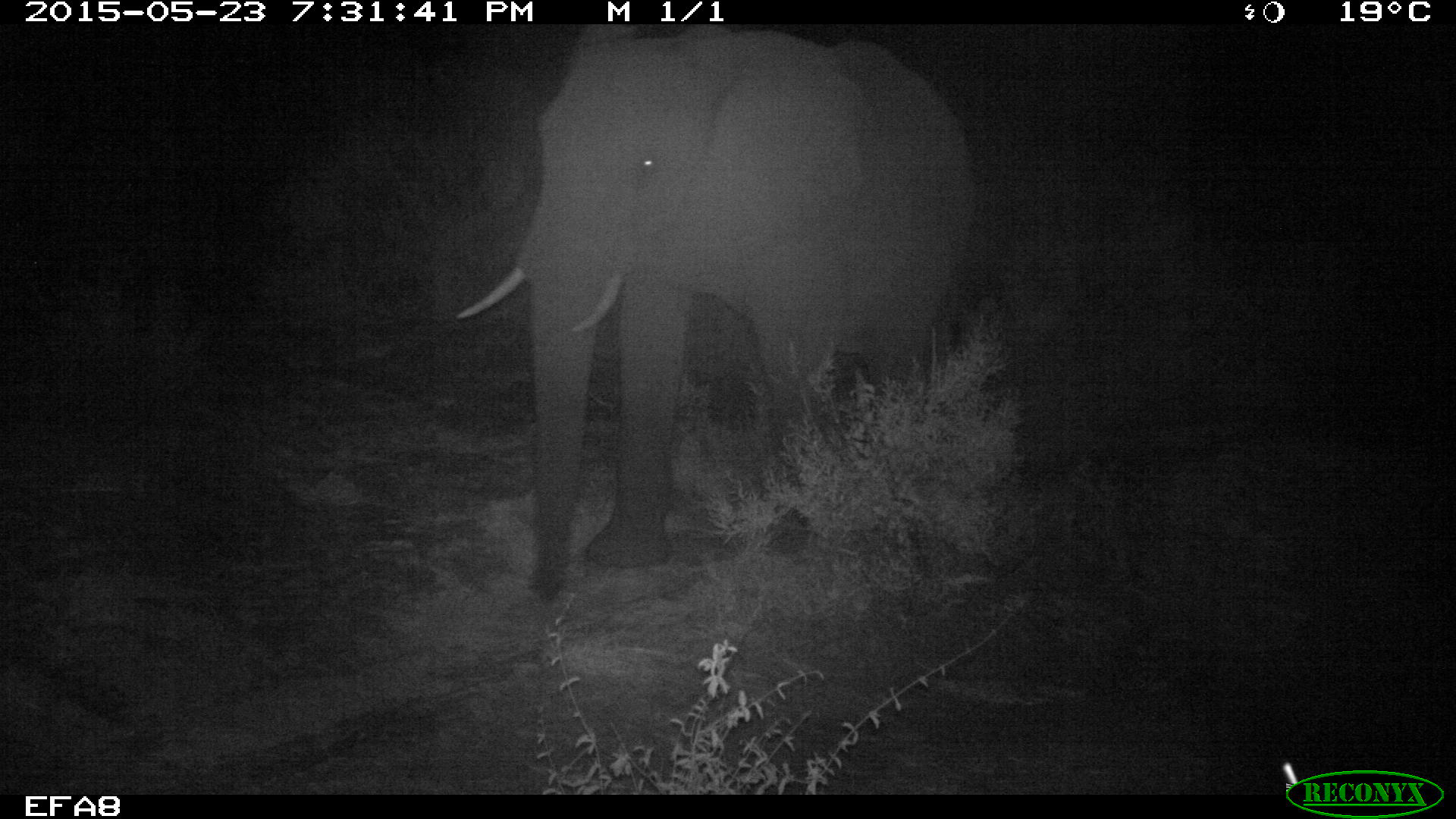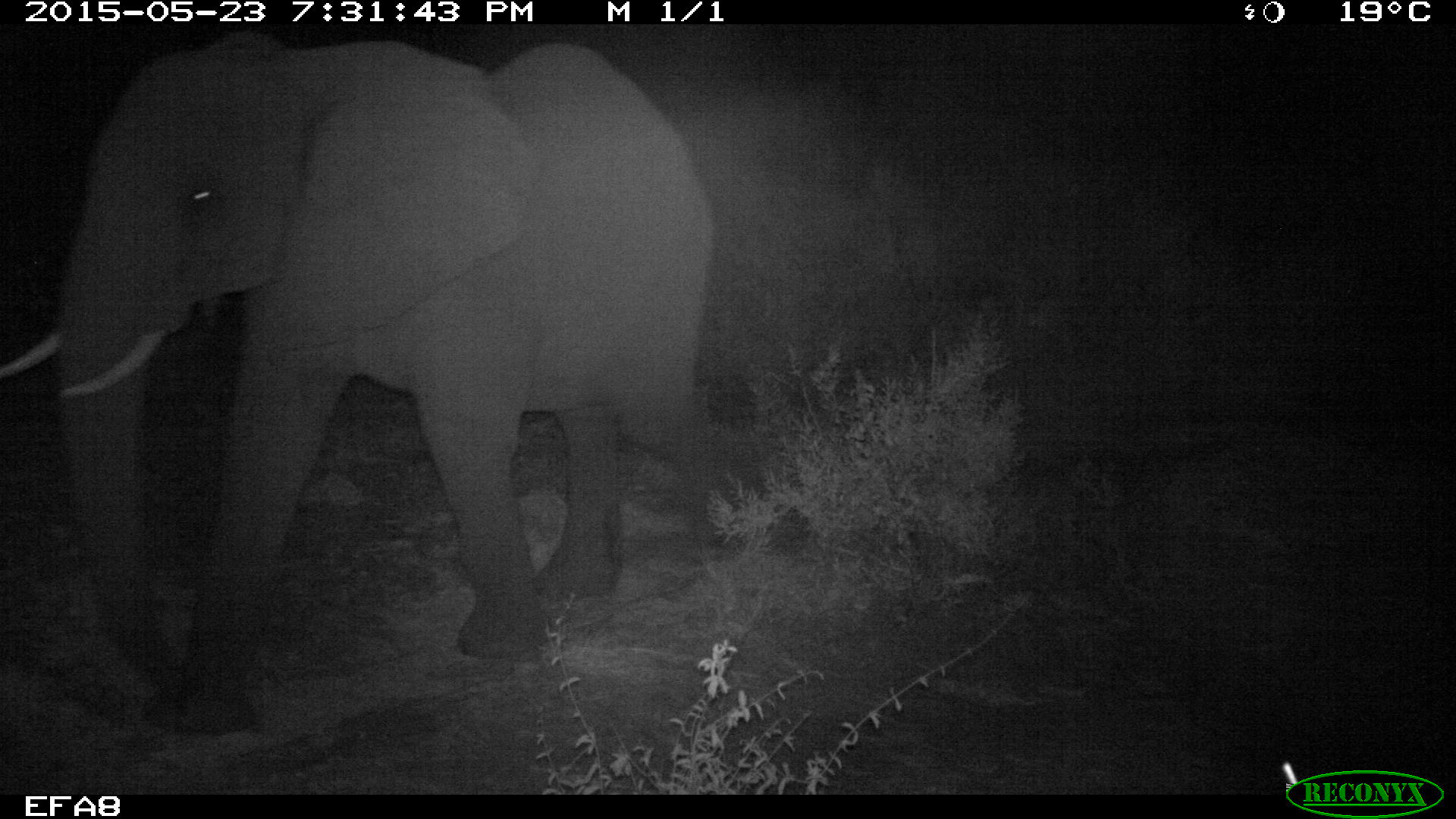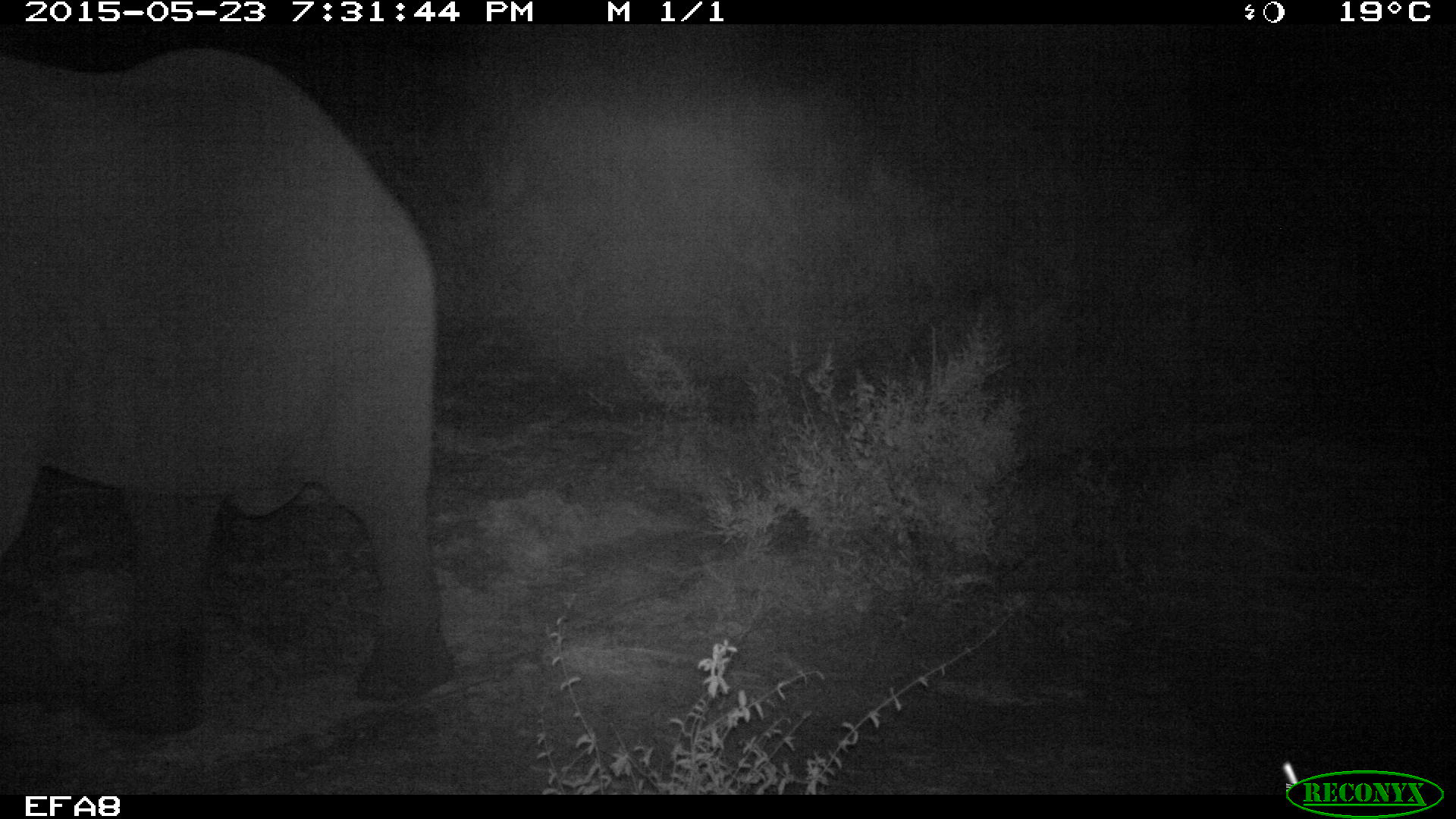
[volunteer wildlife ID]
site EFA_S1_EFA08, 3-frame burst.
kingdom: Animalia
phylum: Chordata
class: Mammalia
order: Proboscidea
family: Elephantidae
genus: Loxodonta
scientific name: Loxodonta africana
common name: african bush elephant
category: elephant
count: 1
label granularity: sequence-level